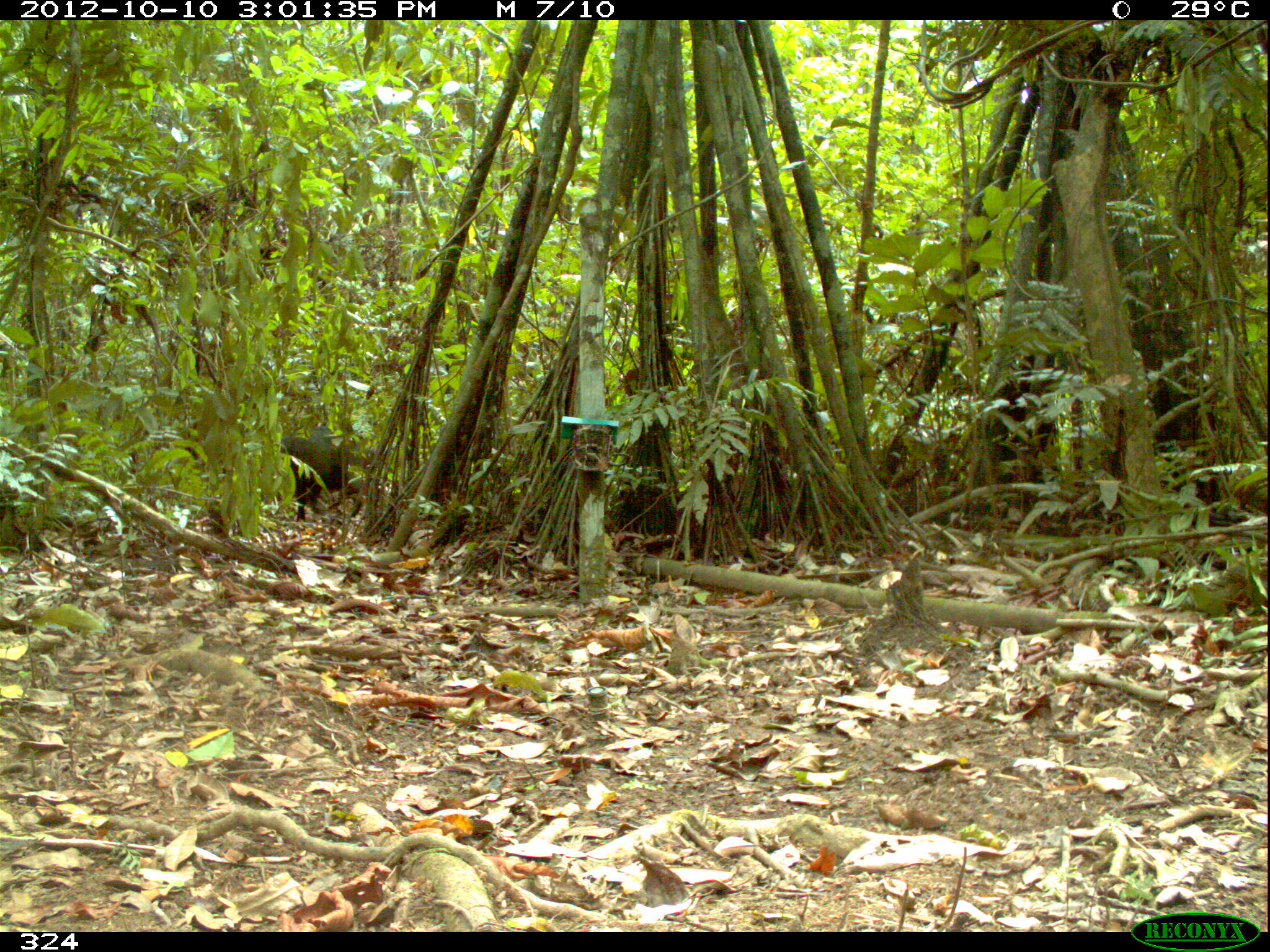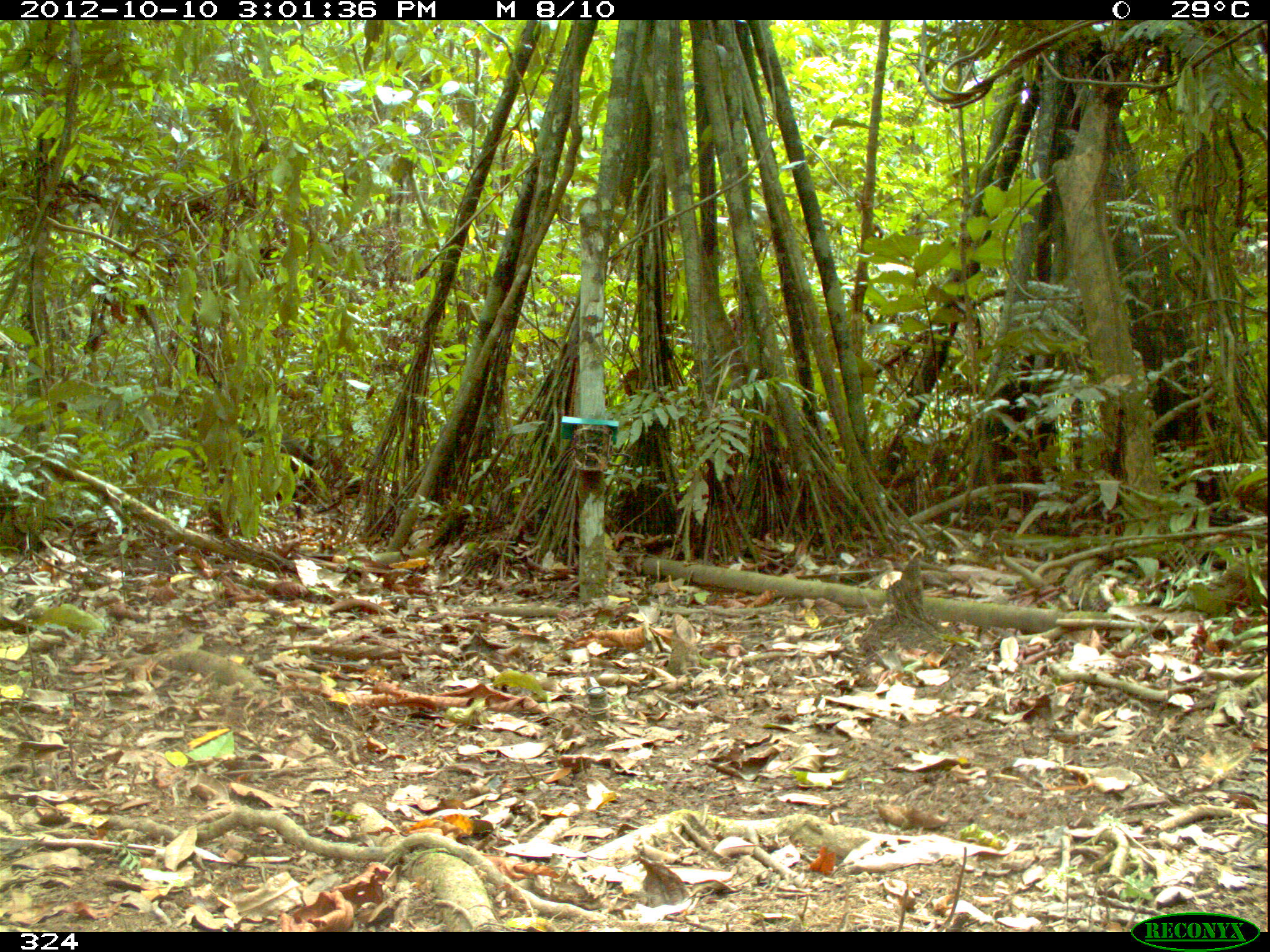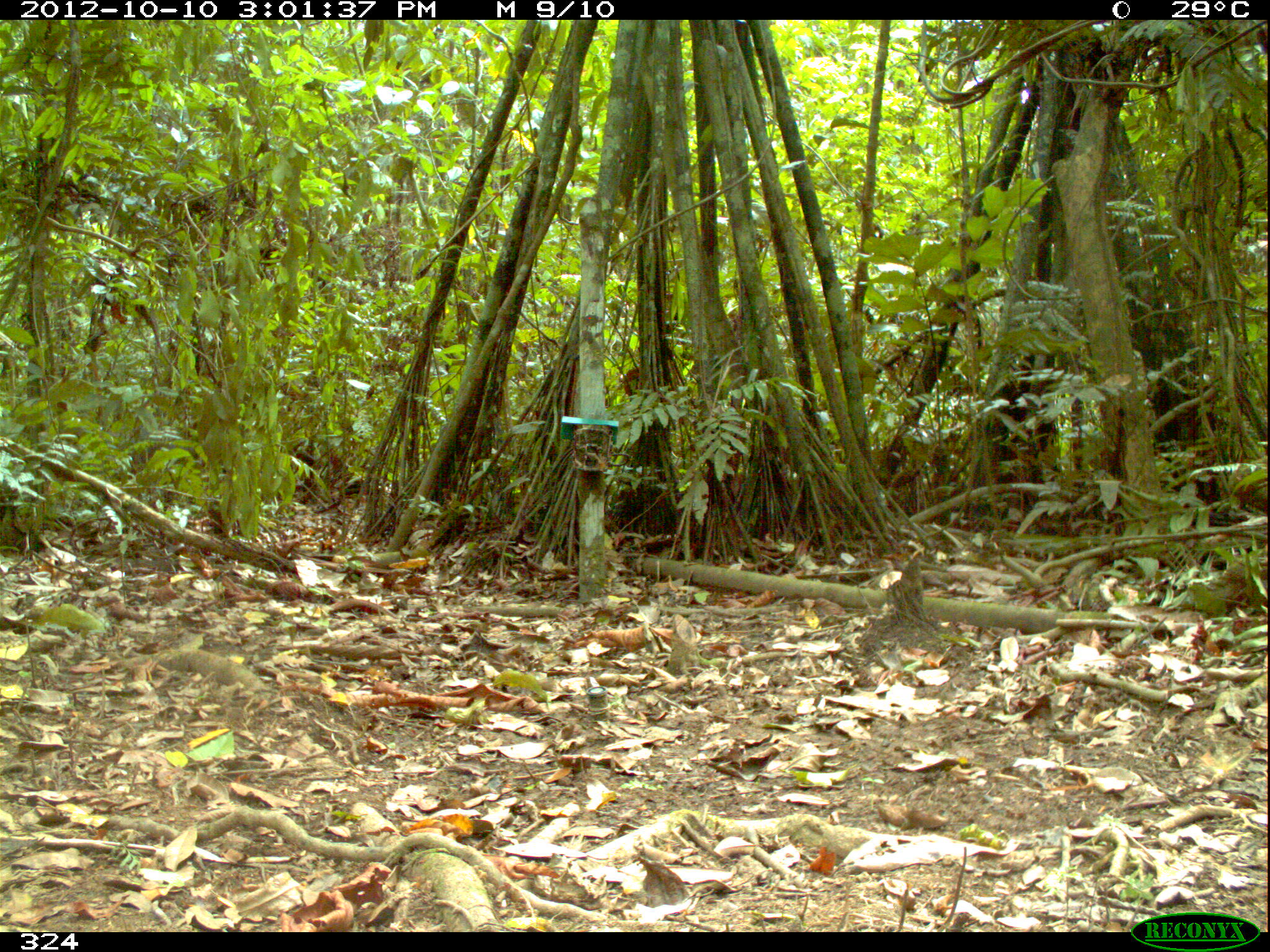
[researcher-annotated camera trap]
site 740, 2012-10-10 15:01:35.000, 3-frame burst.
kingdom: Animalia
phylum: Chordata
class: Mammalia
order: Artiodactyla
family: Tayassuidae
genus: Tayassu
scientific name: Tayassu pecari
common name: white-lipped peccary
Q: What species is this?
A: Tayassu pecari (white-lipped peccary).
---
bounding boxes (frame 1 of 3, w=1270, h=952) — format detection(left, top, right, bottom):
tayassu pecari: detection(276, 425, 349, 521)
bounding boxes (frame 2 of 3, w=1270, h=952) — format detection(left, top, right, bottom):
tayassu pecari: detection(224, 420, 316, 516)